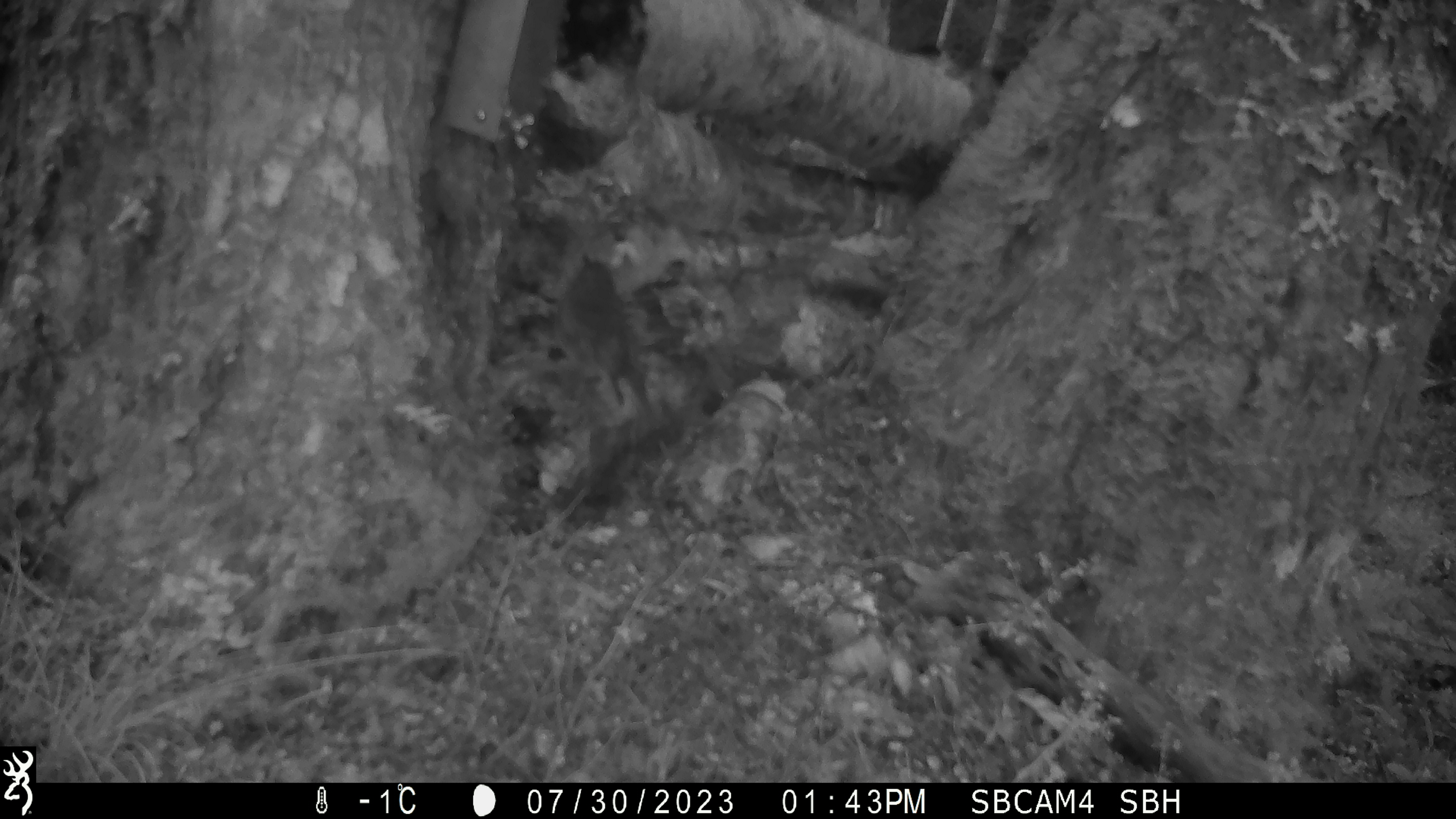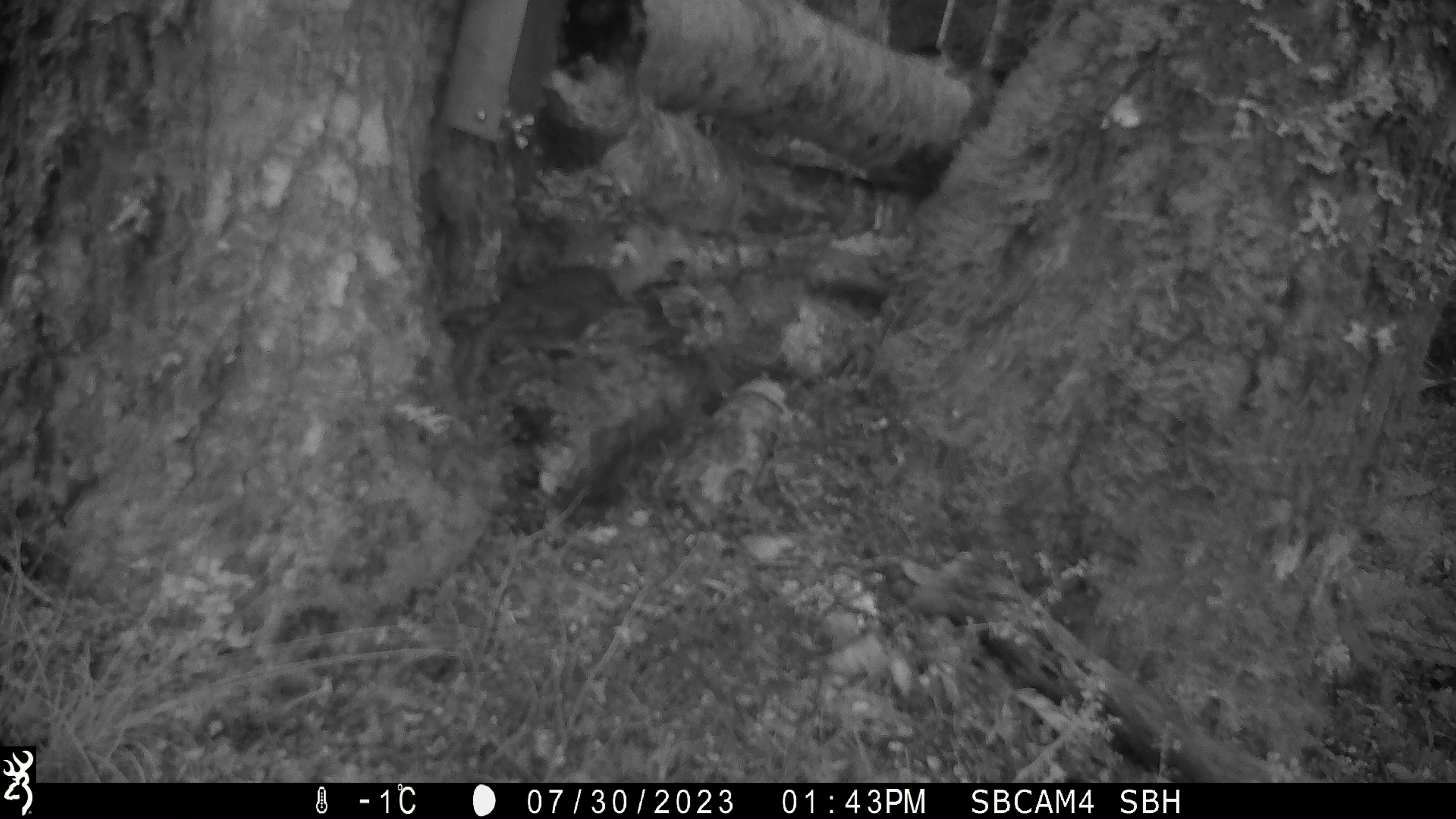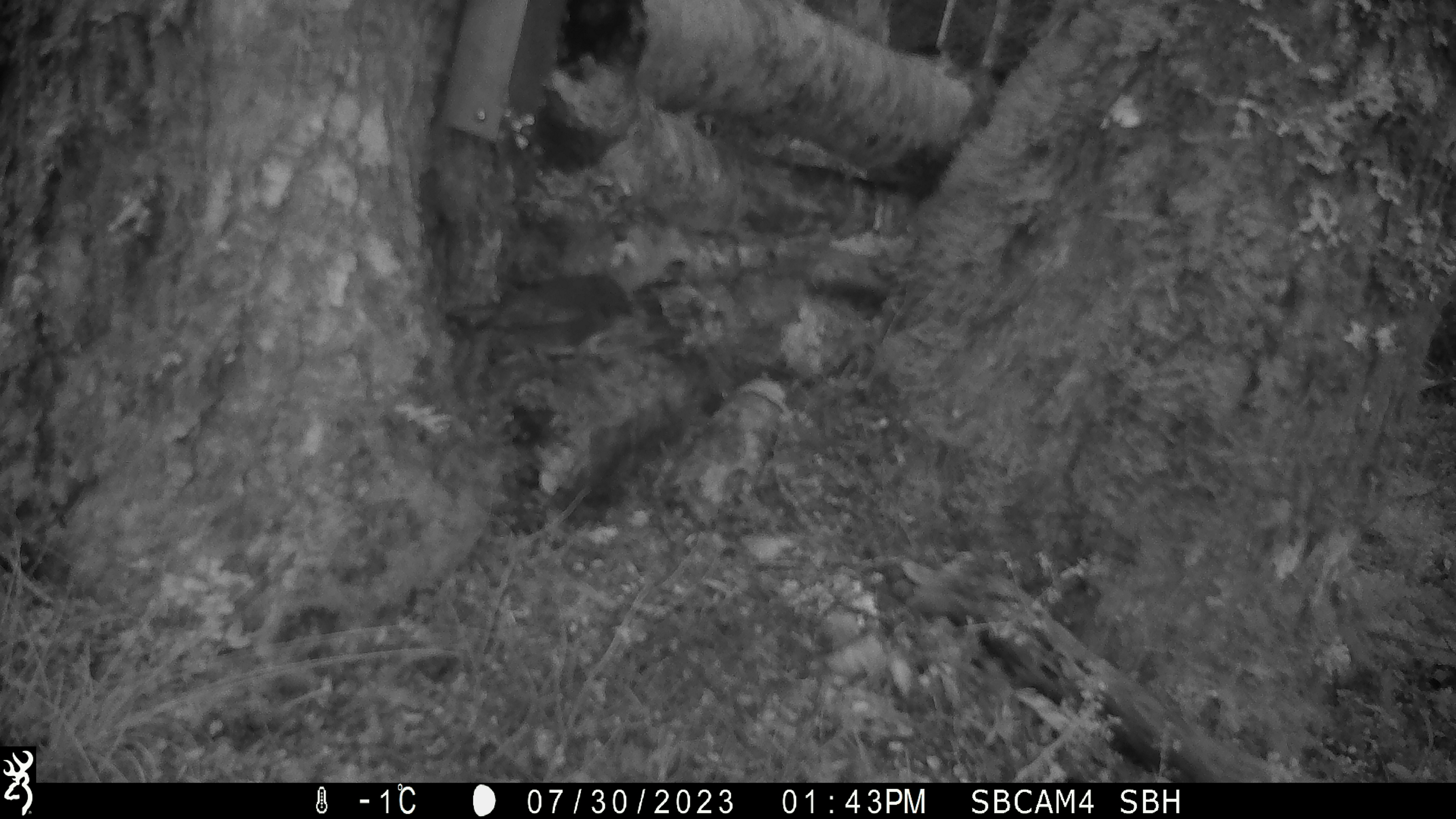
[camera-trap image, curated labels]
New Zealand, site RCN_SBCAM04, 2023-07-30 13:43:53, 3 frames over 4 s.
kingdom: Animalia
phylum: Chordata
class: Aves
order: Passeriformes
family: Petroicidae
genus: Petroica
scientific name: Petroica australis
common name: new zealand robin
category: robin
Robin (new zealand robin) (Petroica australis).